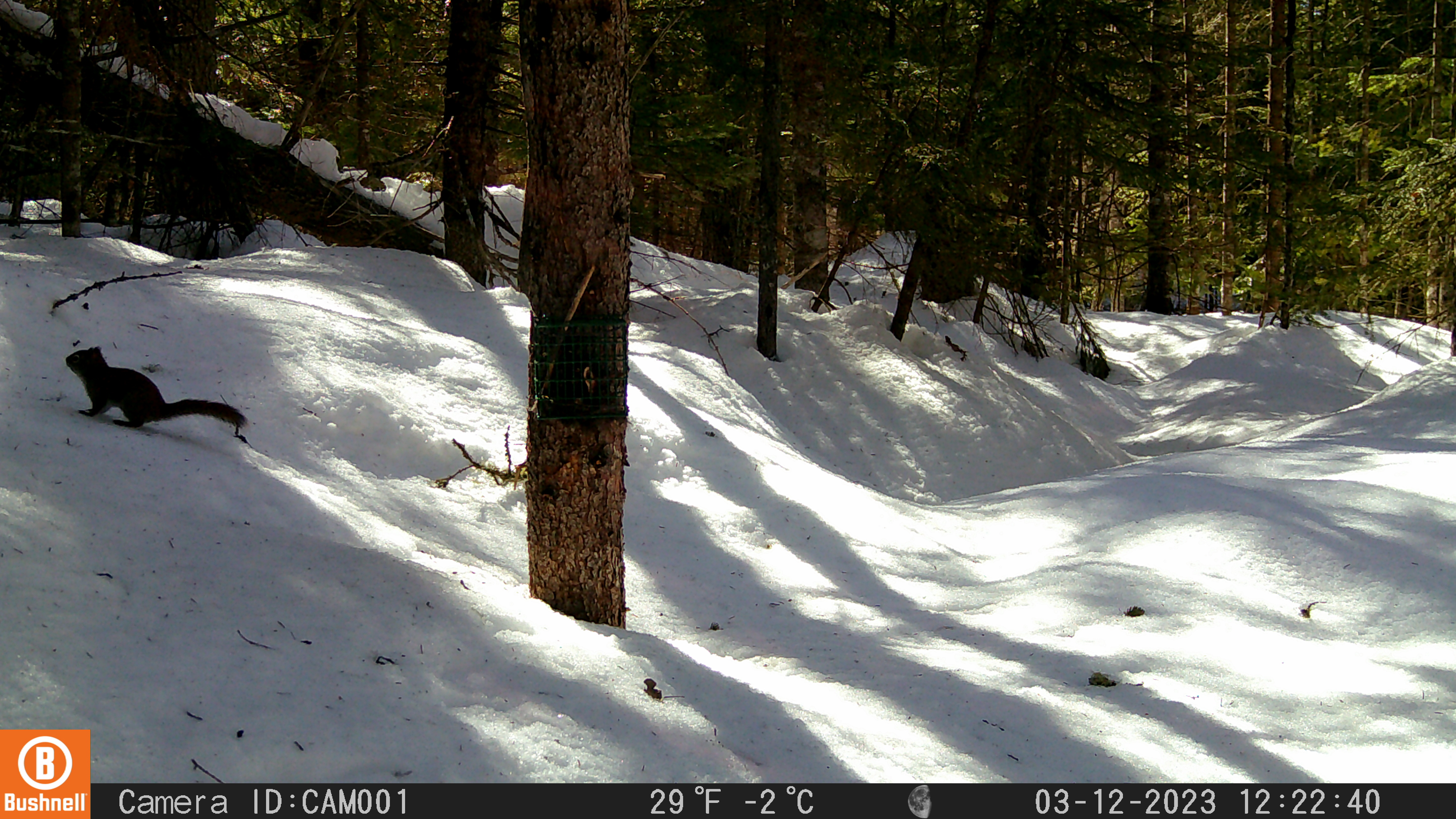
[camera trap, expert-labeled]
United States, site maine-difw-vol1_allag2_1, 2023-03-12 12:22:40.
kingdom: Animalia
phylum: Chordata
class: Mammalia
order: Rodentia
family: Sciuridae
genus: Tamiasciurus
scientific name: Tamiasciurus hudsonicus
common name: red squirrel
Red squirrel (Tamiasciurus hudsonicus).